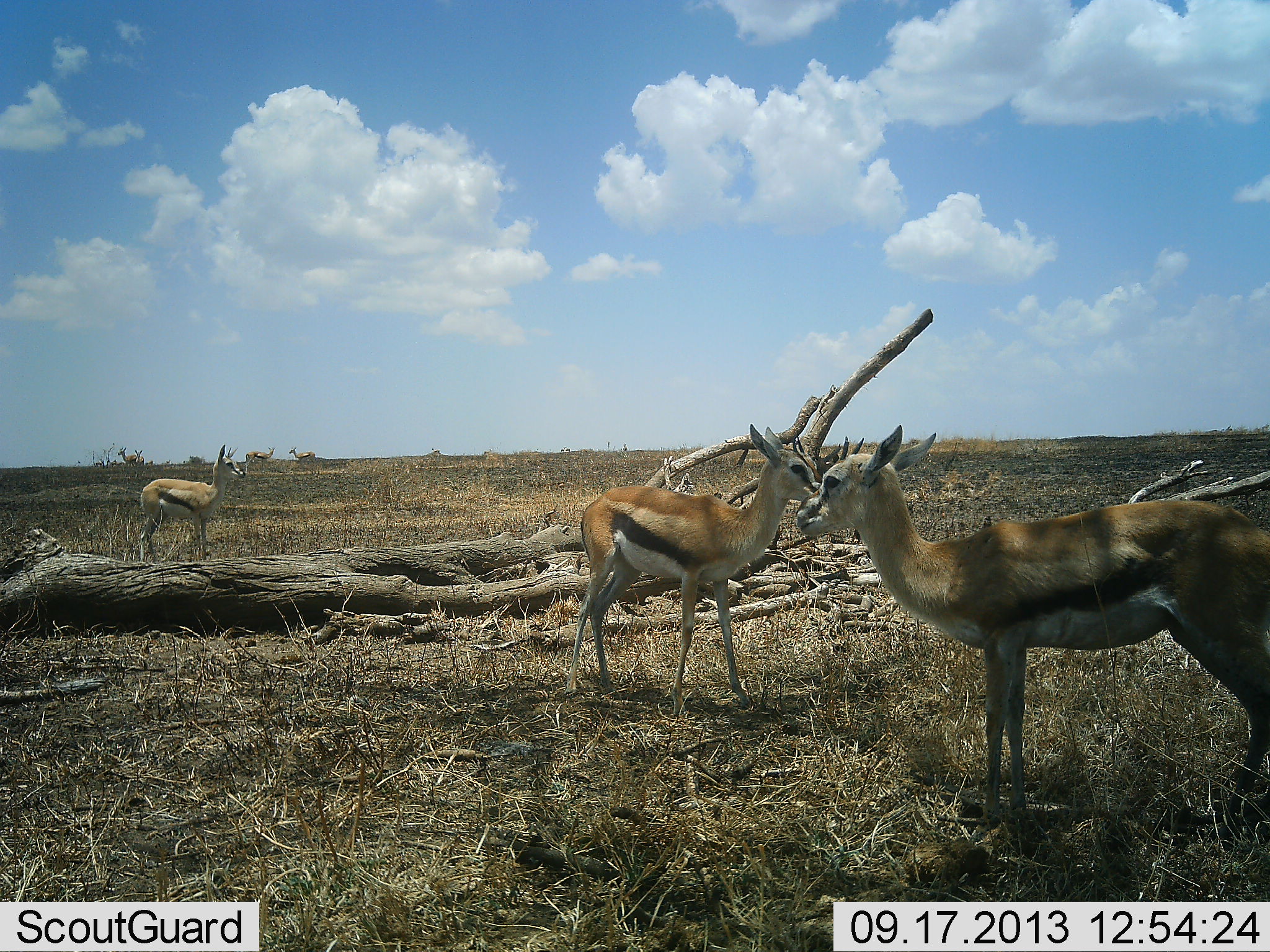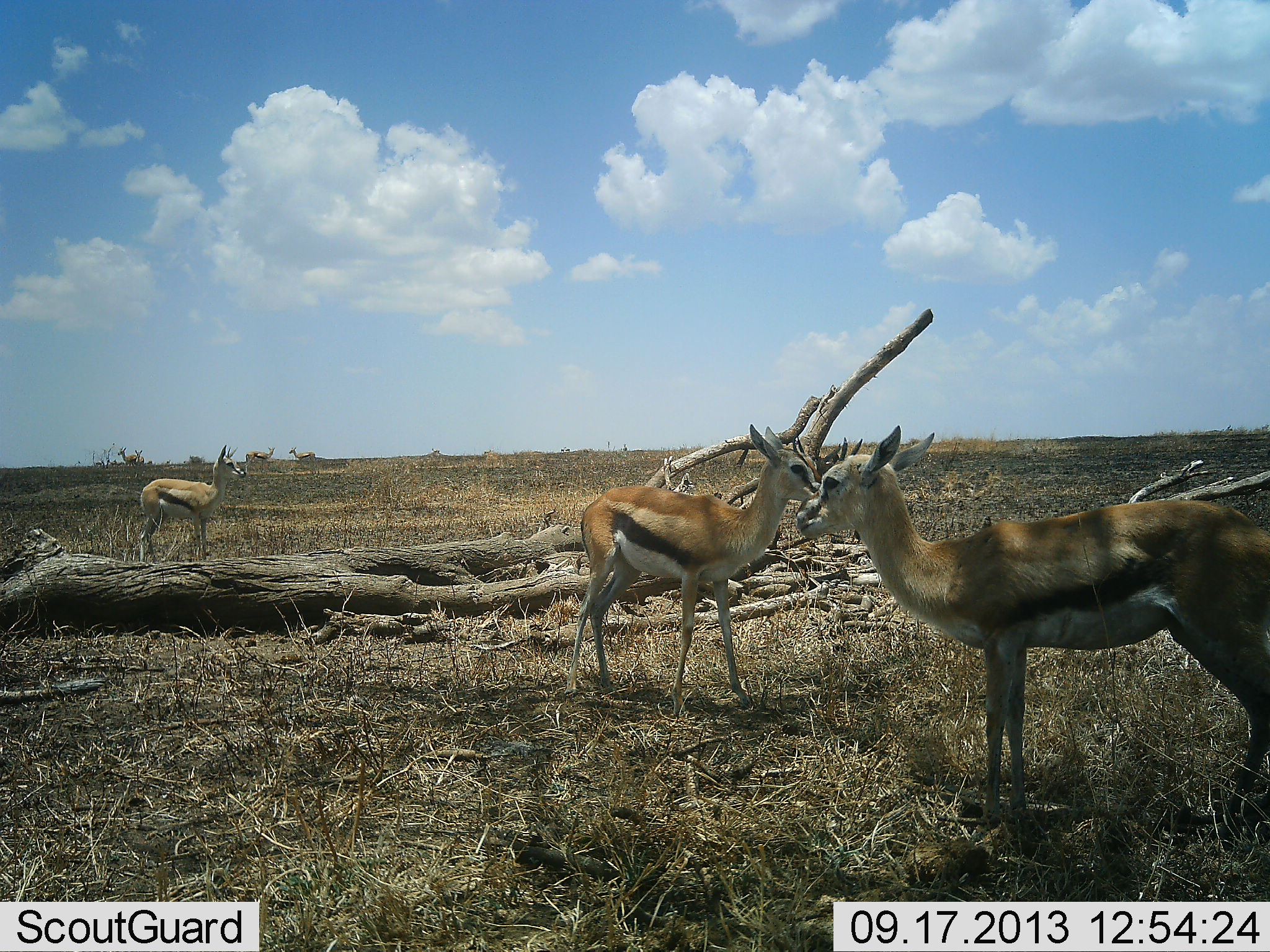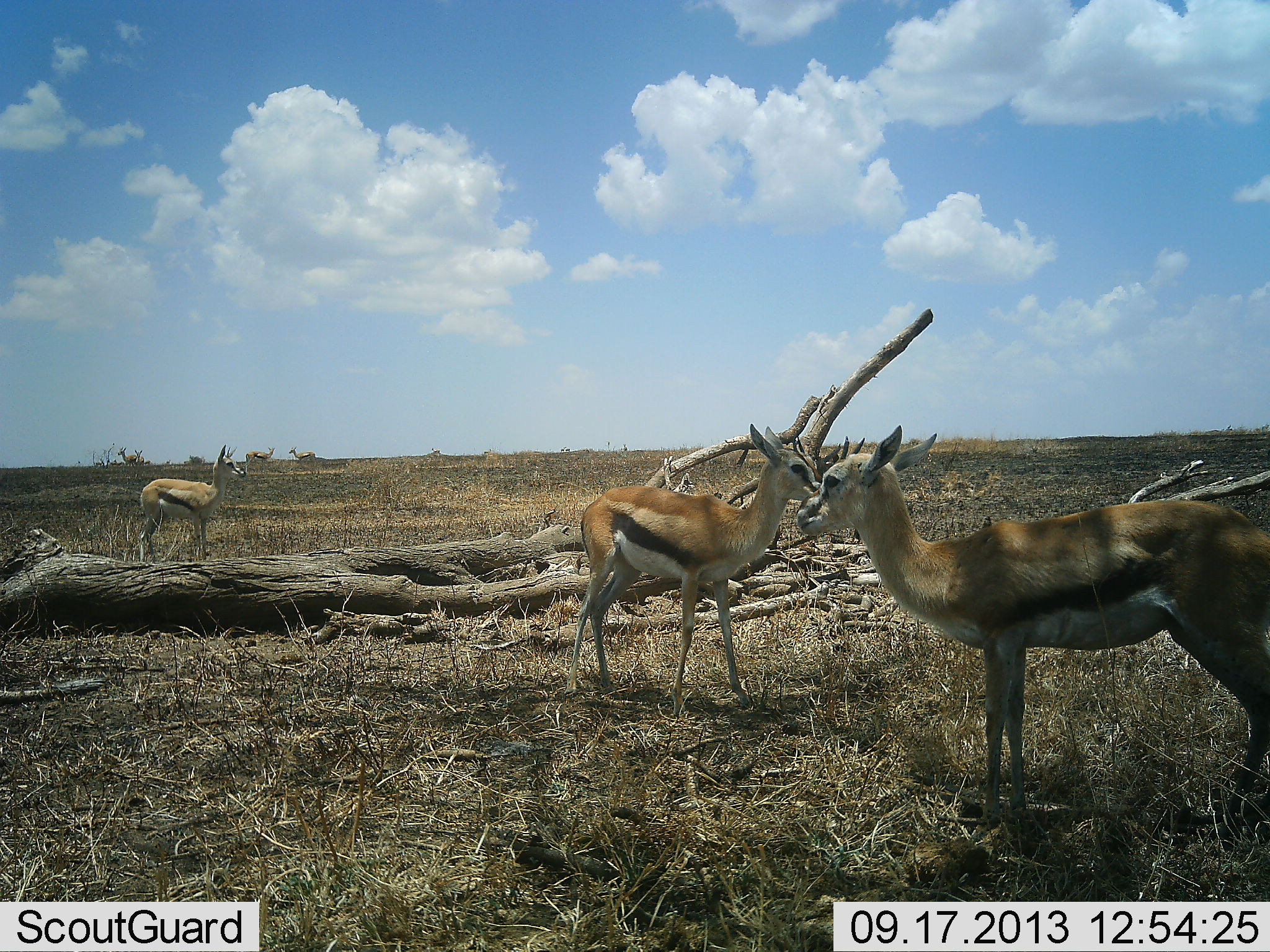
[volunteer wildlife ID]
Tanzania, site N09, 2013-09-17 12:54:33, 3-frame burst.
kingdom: Animalia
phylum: Chordata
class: Mammalia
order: Artiodactyla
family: Bovidae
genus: Eudorcas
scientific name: Eudorcas thomsonii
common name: thomson's gazelle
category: gazellethomsons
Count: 3.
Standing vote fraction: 100%.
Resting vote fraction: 0%.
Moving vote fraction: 0%.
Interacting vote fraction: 0%.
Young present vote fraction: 0%.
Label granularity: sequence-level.